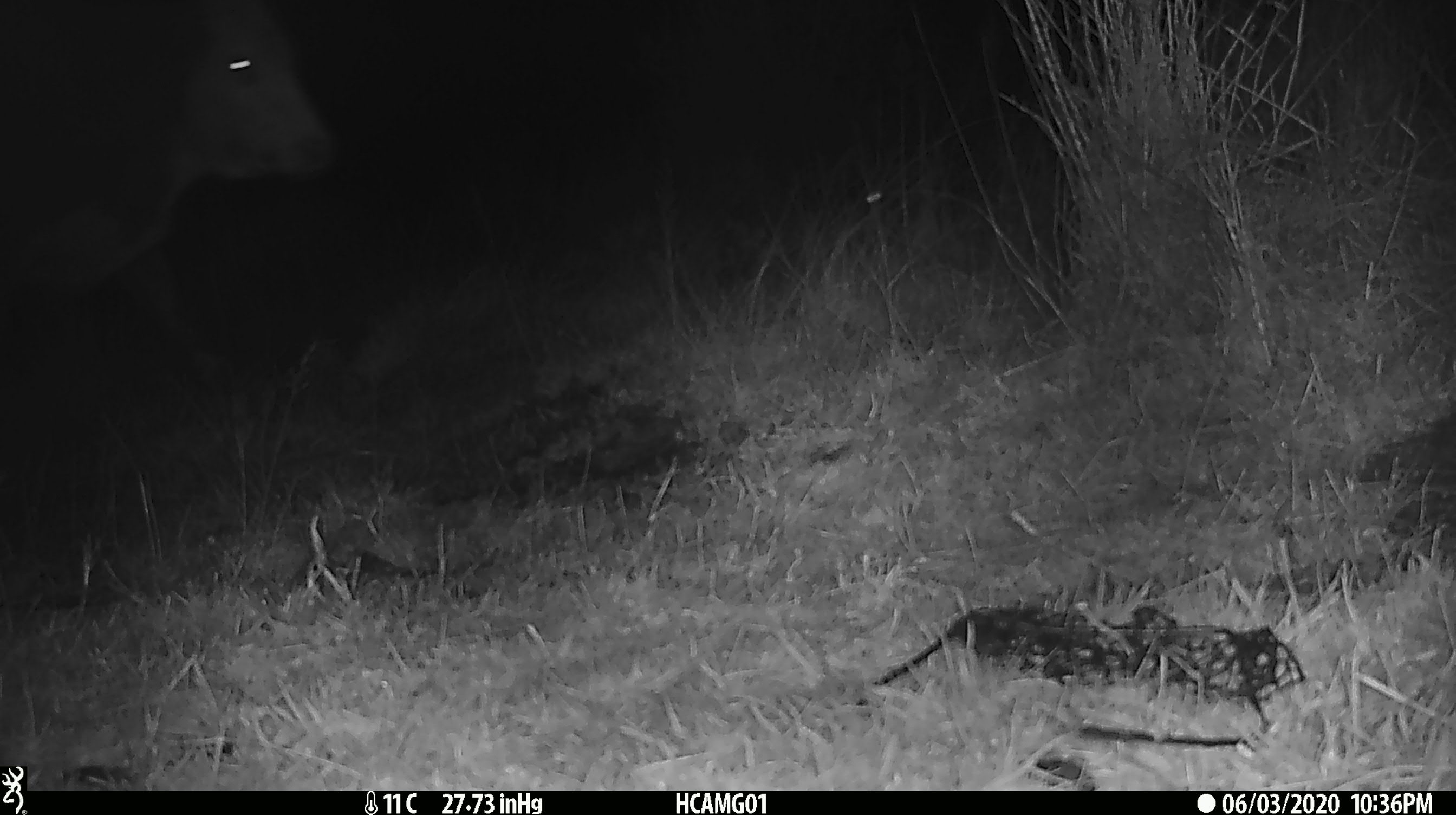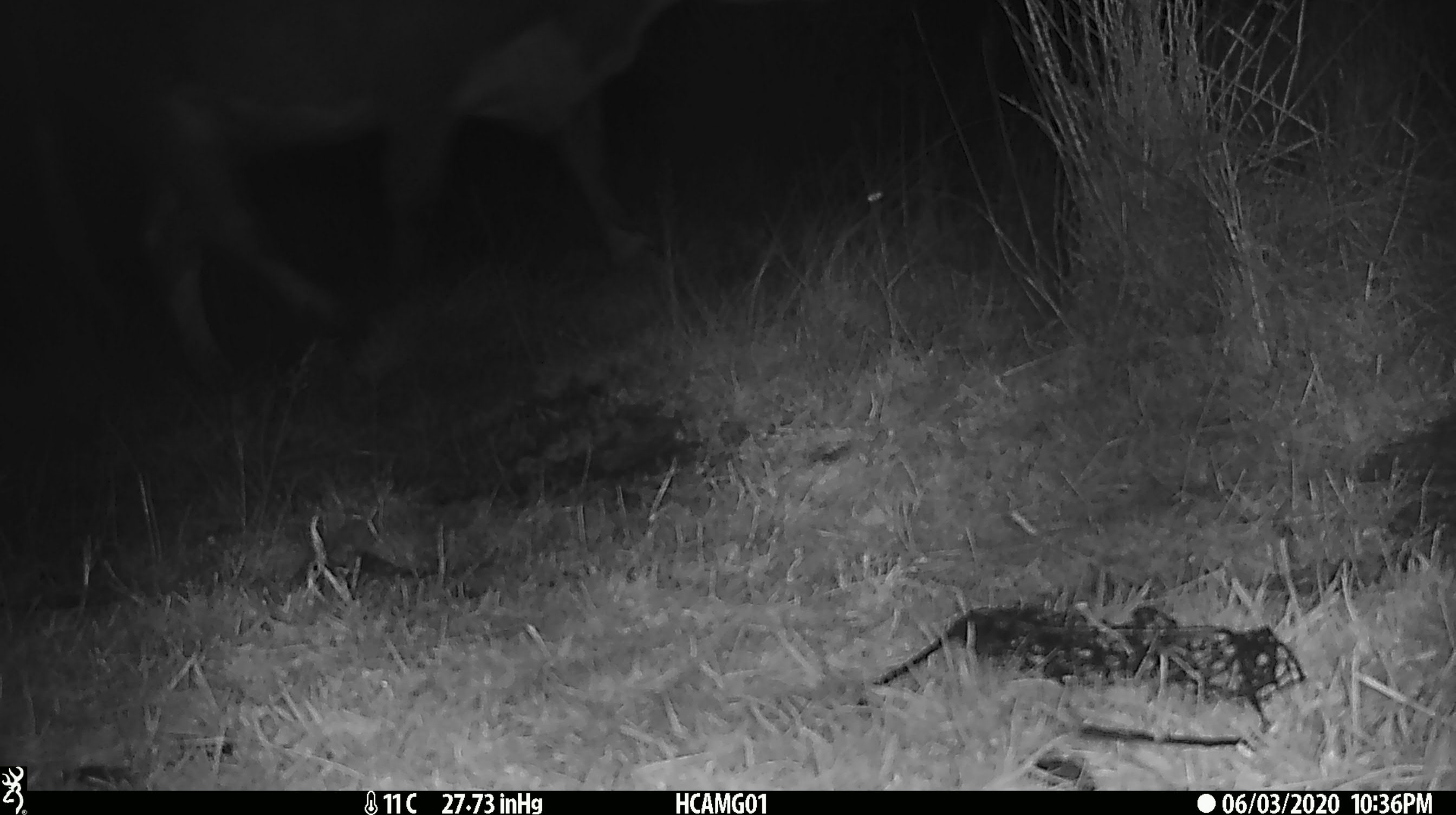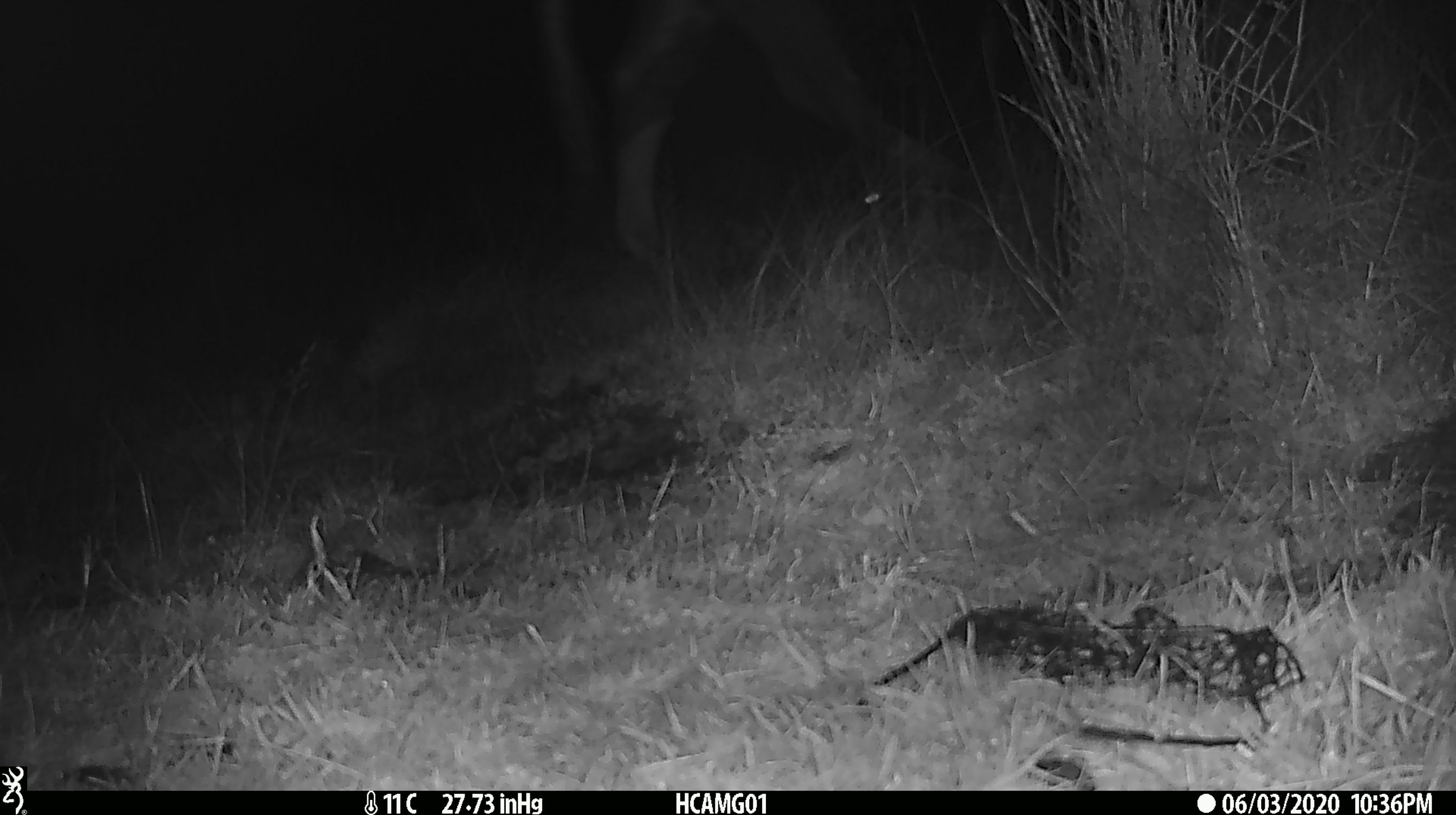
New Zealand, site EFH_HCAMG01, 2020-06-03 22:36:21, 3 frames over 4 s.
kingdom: Animalia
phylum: Chordata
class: Mammalia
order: Artiodactyla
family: Bovidae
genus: Bos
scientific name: Bos taurus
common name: domestic cow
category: cow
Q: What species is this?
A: Cow (domestic cow) (Bos taurus).